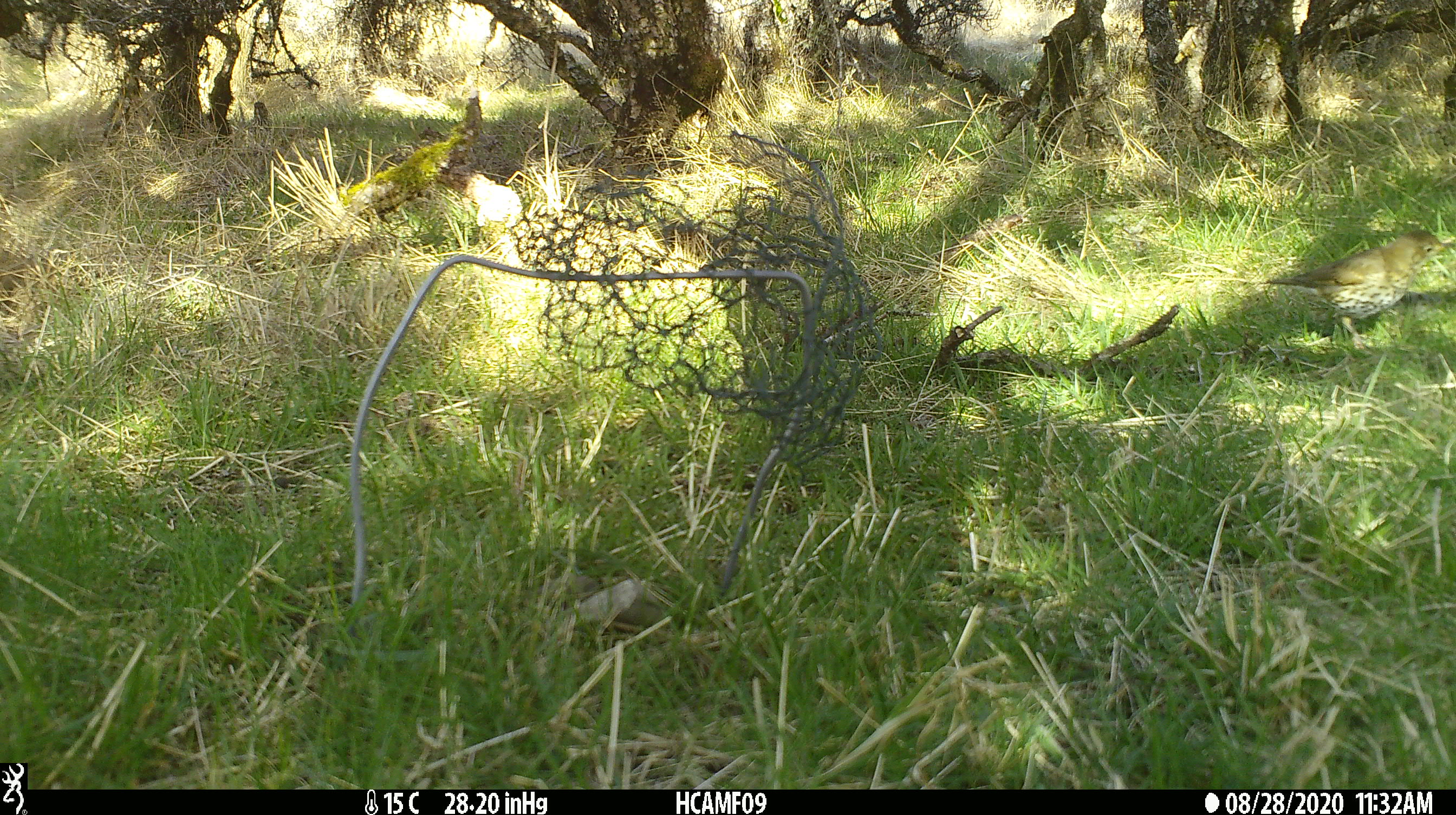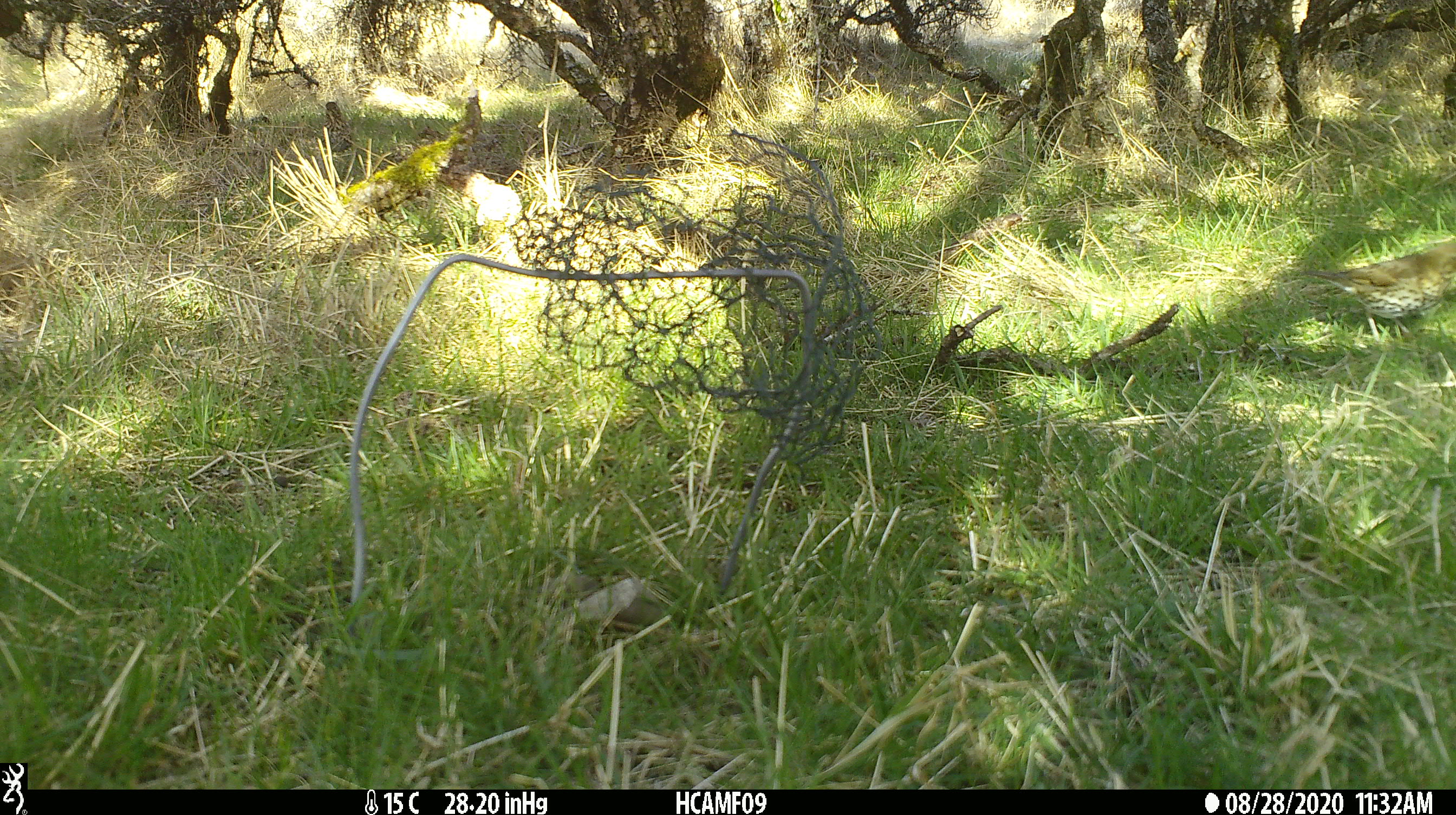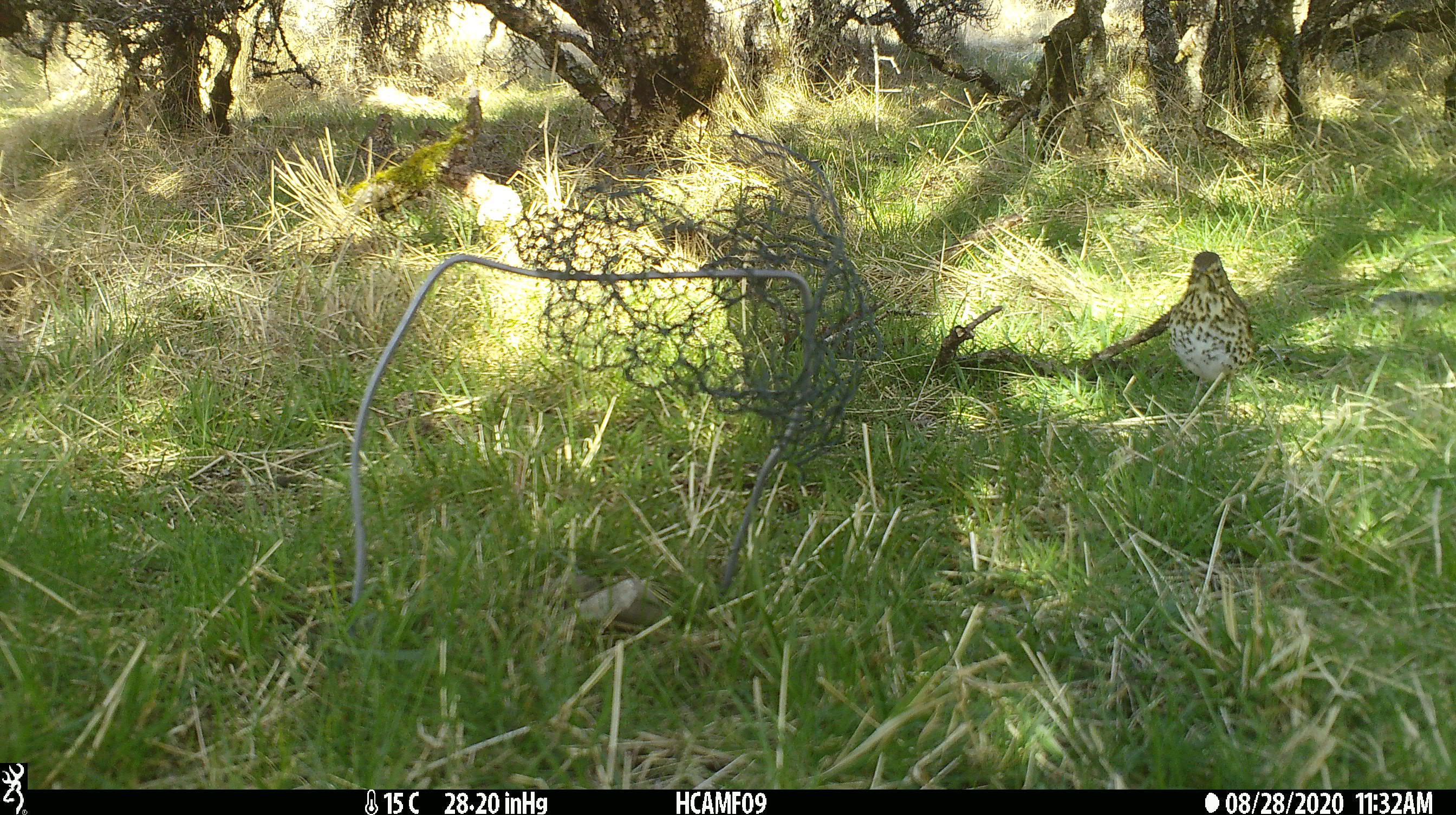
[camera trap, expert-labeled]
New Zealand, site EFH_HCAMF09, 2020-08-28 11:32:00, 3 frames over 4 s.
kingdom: Animalia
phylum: Chordata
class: Aves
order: Passeriformes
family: Turdidae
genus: Turdus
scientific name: Turdus philomelos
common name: song thrush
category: thrush